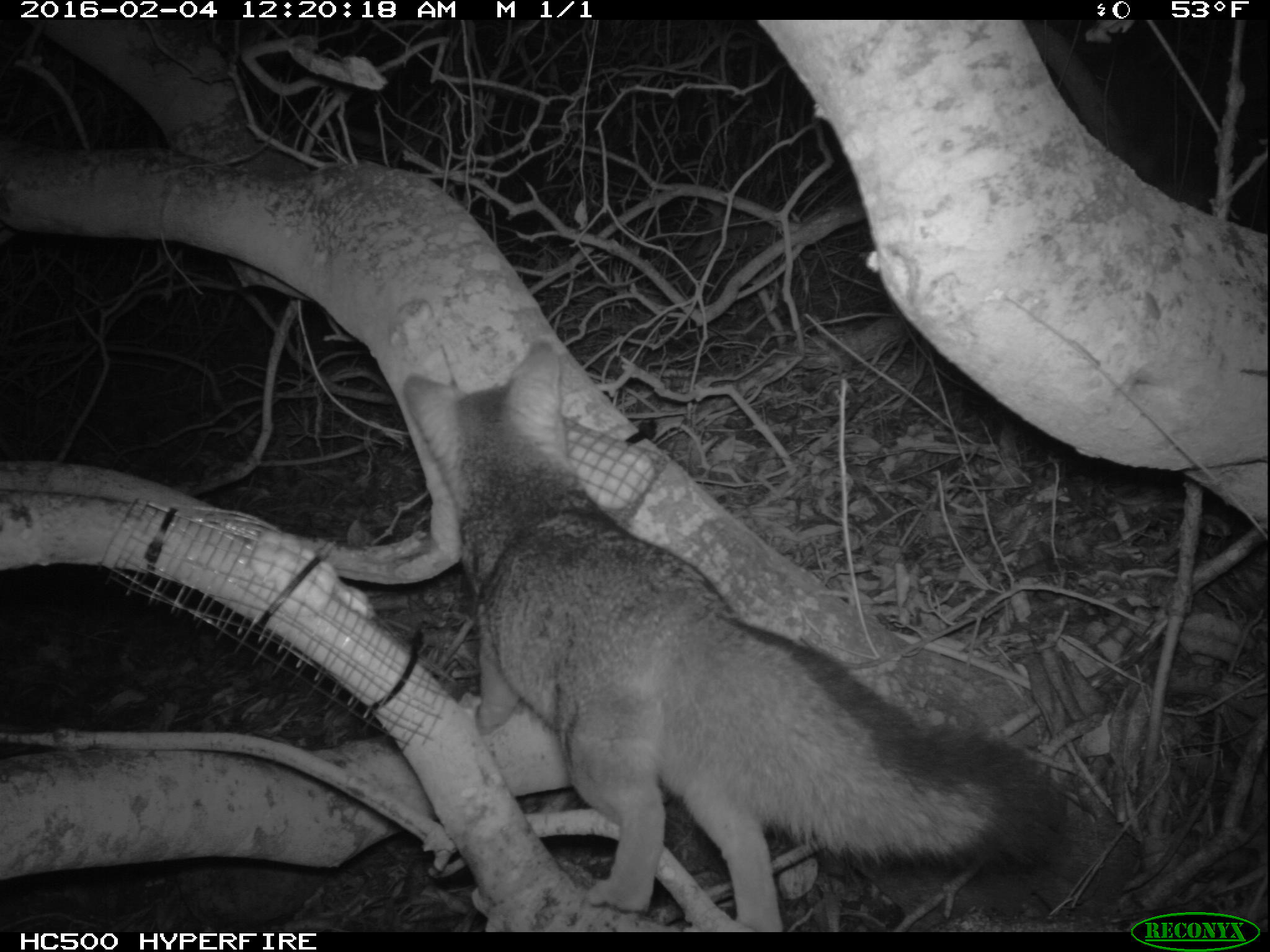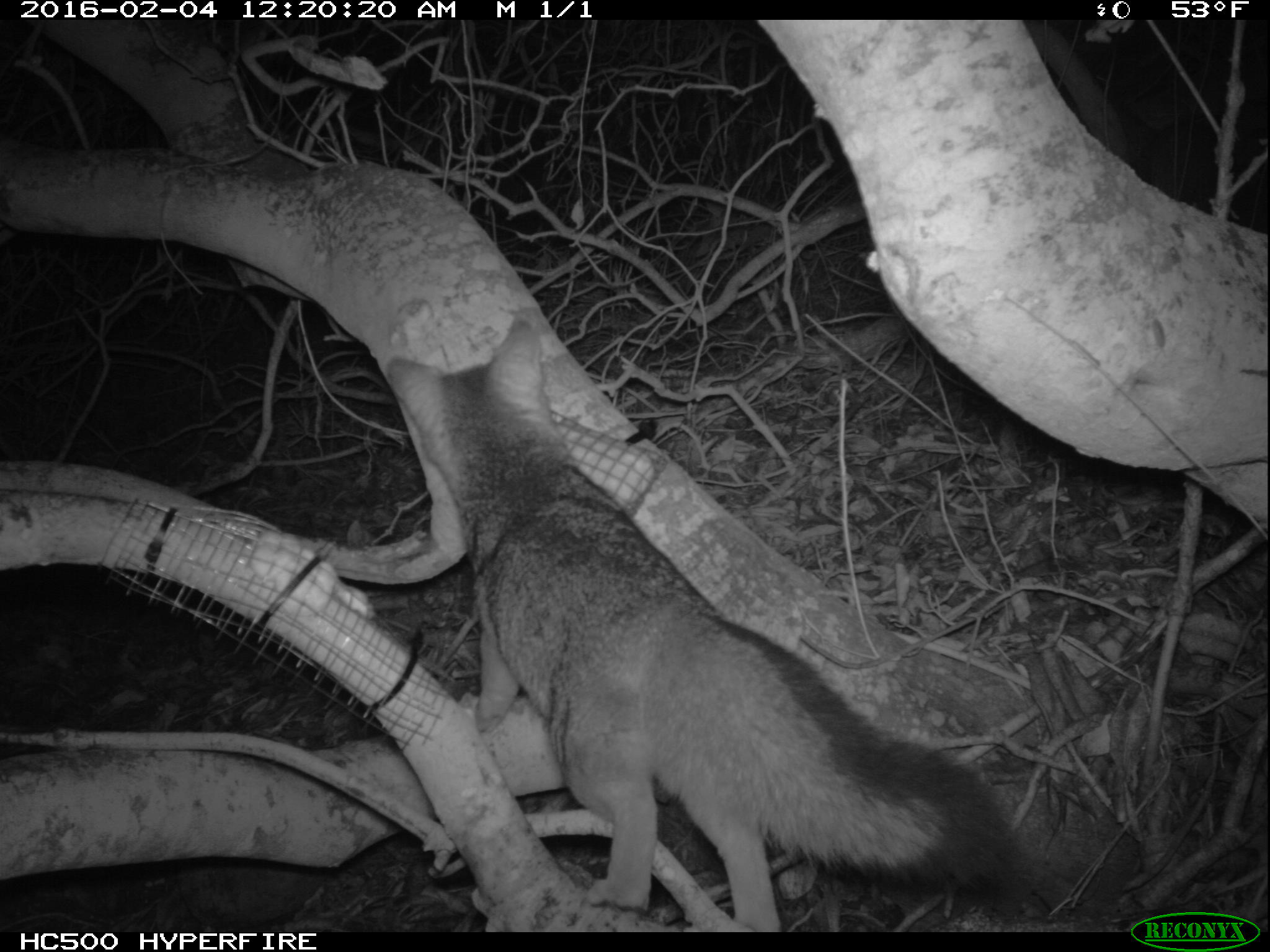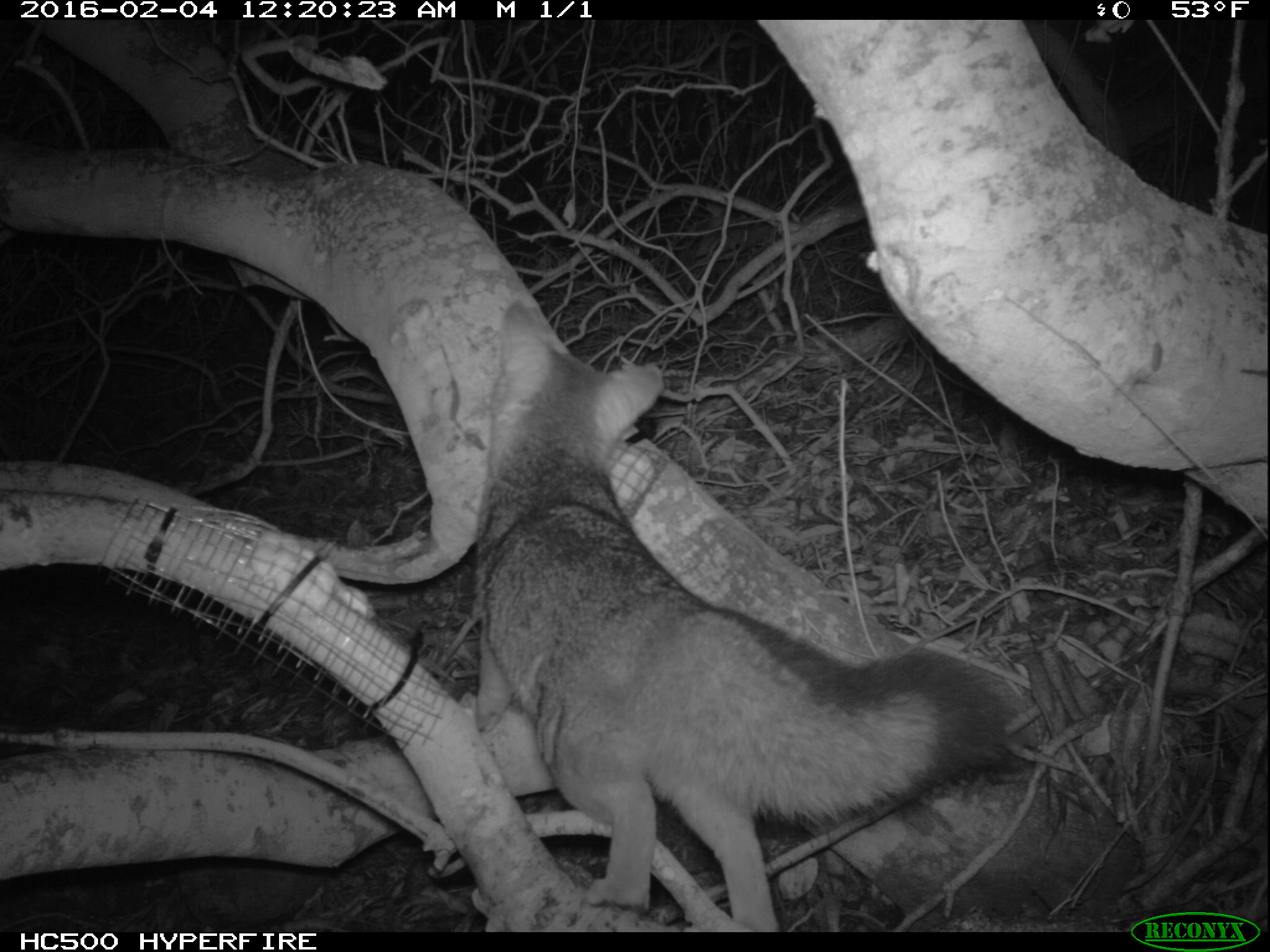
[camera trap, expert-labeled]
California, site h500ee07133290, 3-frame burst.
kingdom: Animalia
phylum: Chordata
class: Mammalia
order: Carnivora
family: Canidae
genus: Urocyon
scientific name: Urocyon littoralis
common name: island fox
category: fox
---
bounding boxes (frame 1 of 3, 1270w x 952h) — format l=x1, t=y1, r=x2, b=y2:
fox: l=401, t=339, r=1064, b=932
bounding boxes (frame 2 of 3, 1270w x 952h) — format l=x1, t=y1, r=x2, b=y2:
fox: l=386, t=321, r=1028, b=932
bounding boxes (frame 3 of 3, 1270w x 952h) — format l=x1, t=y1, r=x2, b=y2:
fox: l=459, t=302, r=1006, b=933; l=859, t=245, r=879, b=276